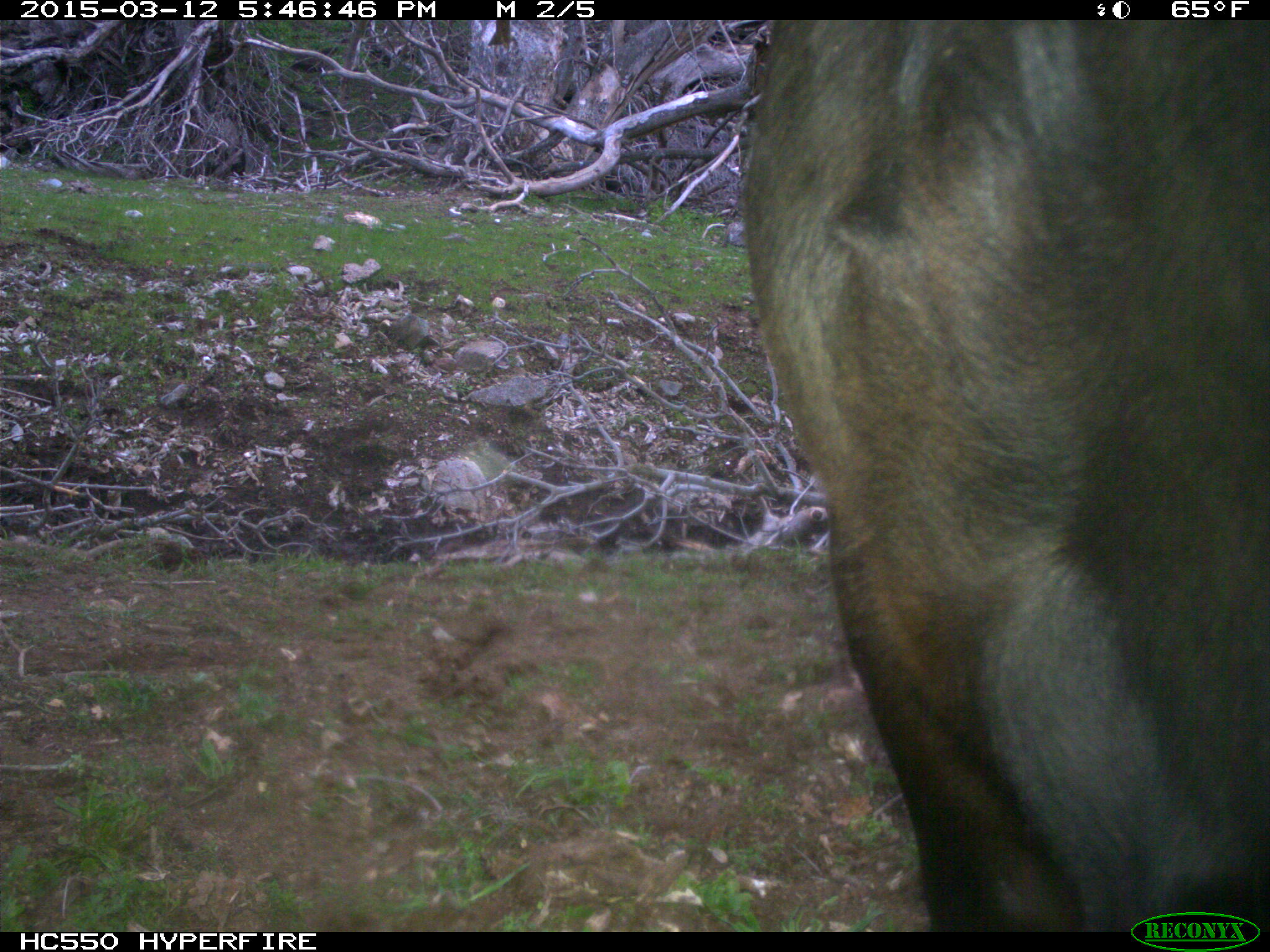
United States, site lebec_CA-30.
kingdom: Animalia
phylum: Chordata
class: Mammalia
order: Artiodactyla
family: Bovidae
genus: Bos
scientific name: Bos taurus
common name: domestic cow